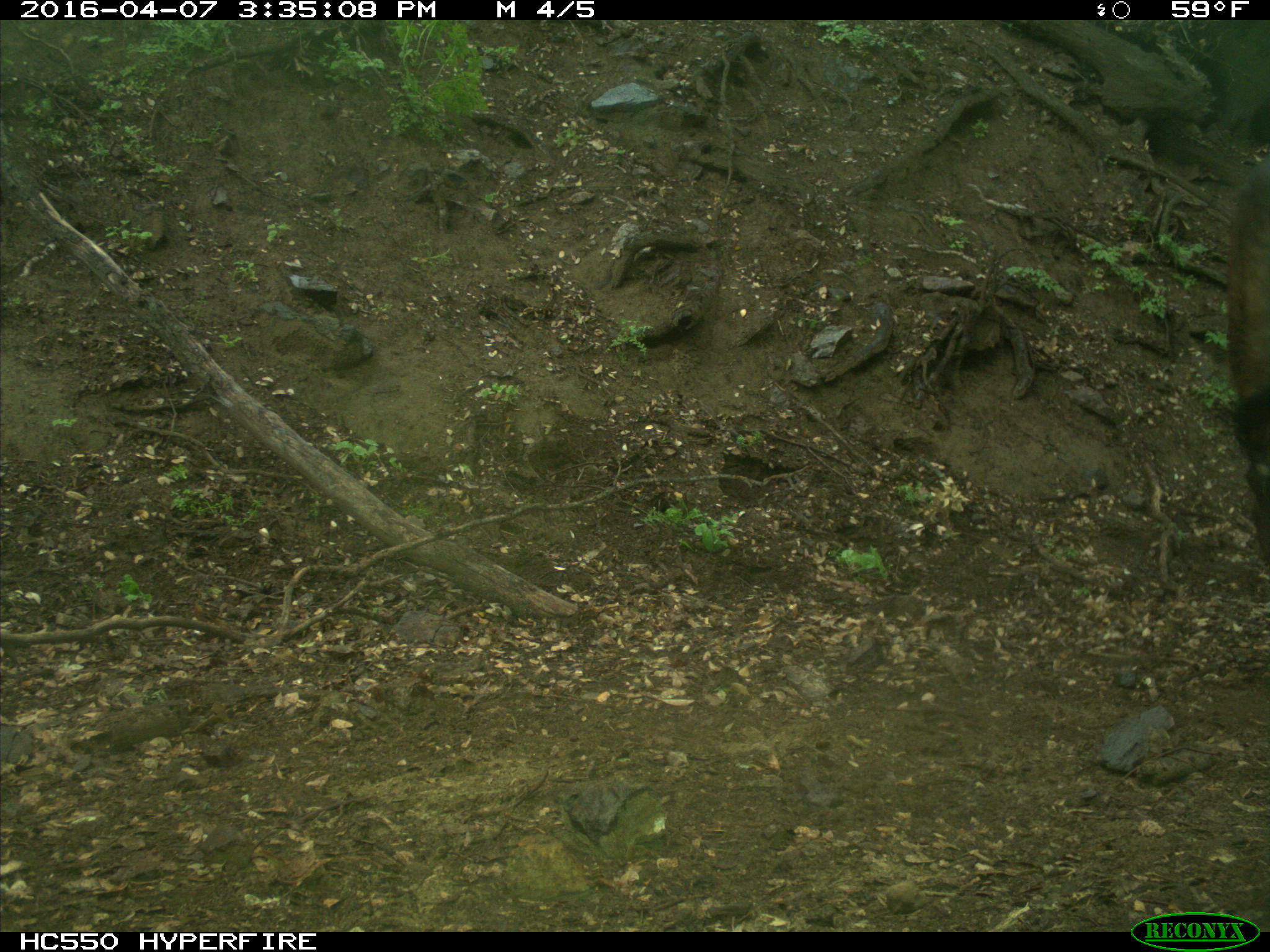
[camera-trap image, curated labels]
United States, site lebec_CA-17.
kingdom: Animalia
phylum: Chordata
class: Mammalia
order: Artiodactyla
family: Bovidae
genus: Bos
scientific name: Bos taurus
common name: domestic cow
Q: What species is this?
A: Bos taurus (domestic cow).